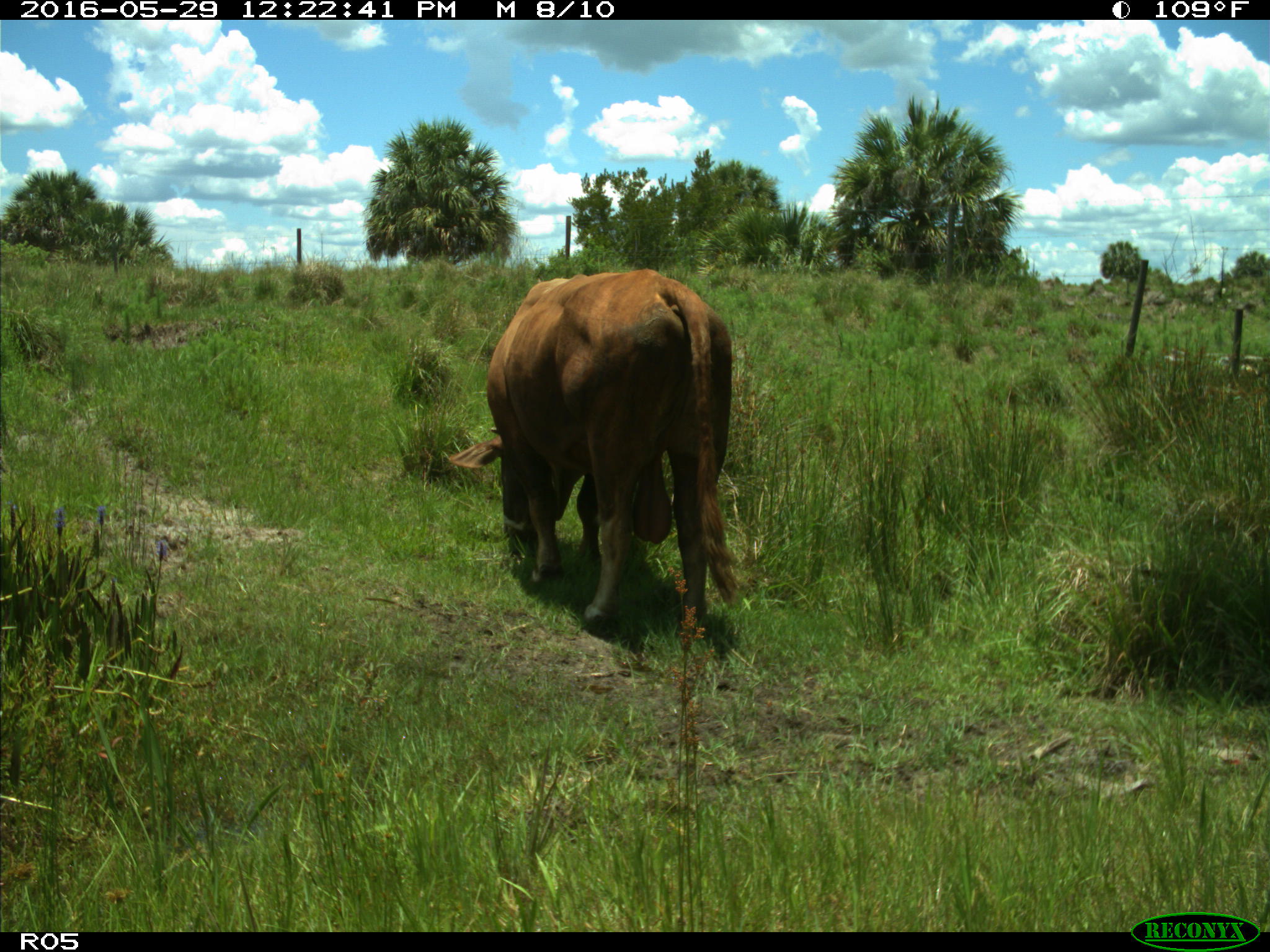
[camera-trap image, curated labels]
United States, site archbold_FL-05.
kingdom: Animalia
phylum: Chordata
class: Mammalia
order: Artiodactyla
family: Bovidae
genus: Bos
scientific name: Bos taurus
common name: domestic cow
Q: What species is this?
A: Bos taurus (domestic cow).